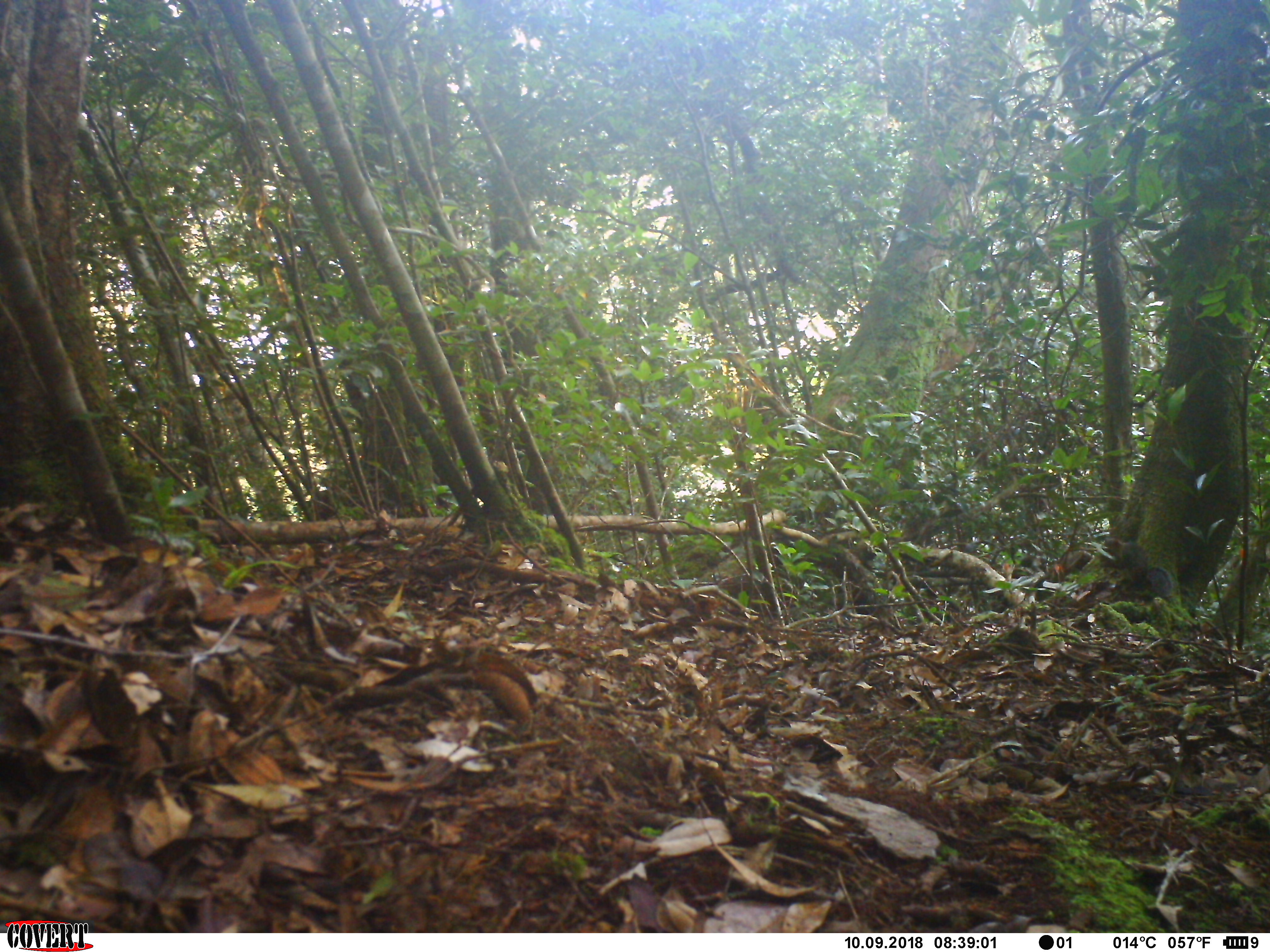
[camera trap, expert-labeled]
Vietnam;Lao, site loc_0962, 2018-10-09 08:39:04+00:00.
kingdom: Animalia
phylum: Chordata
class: Mammalia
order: Rodentia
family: Sciuridae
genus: Dremomys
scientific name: Dremomys rufigenis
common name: red-cheeked squirrel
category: red cheeked squirrel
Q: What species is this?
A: Red cheeked squirrel (red-cheeked squirrel) (Dremomys rufigenis).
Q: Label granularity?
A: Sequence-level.